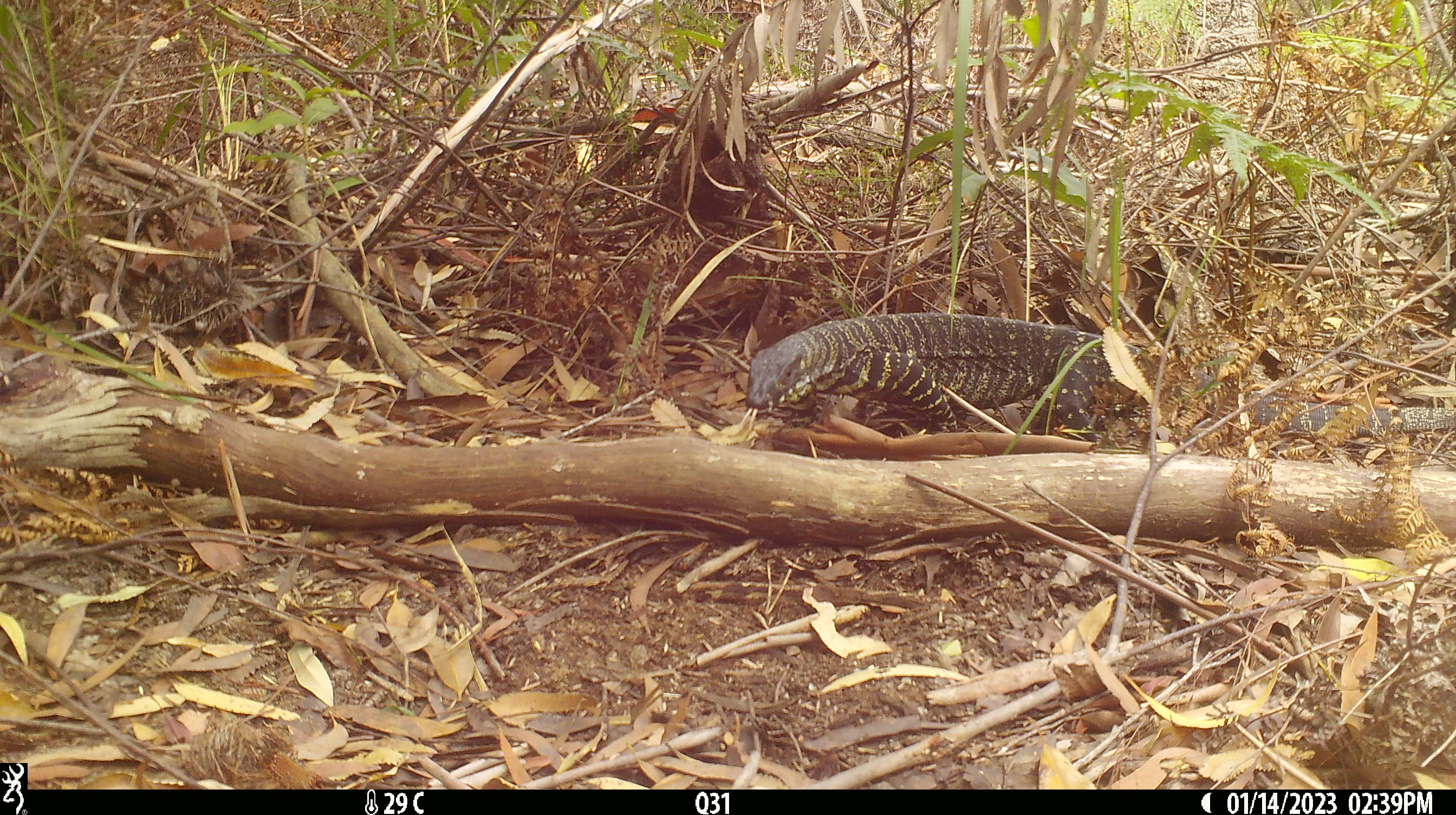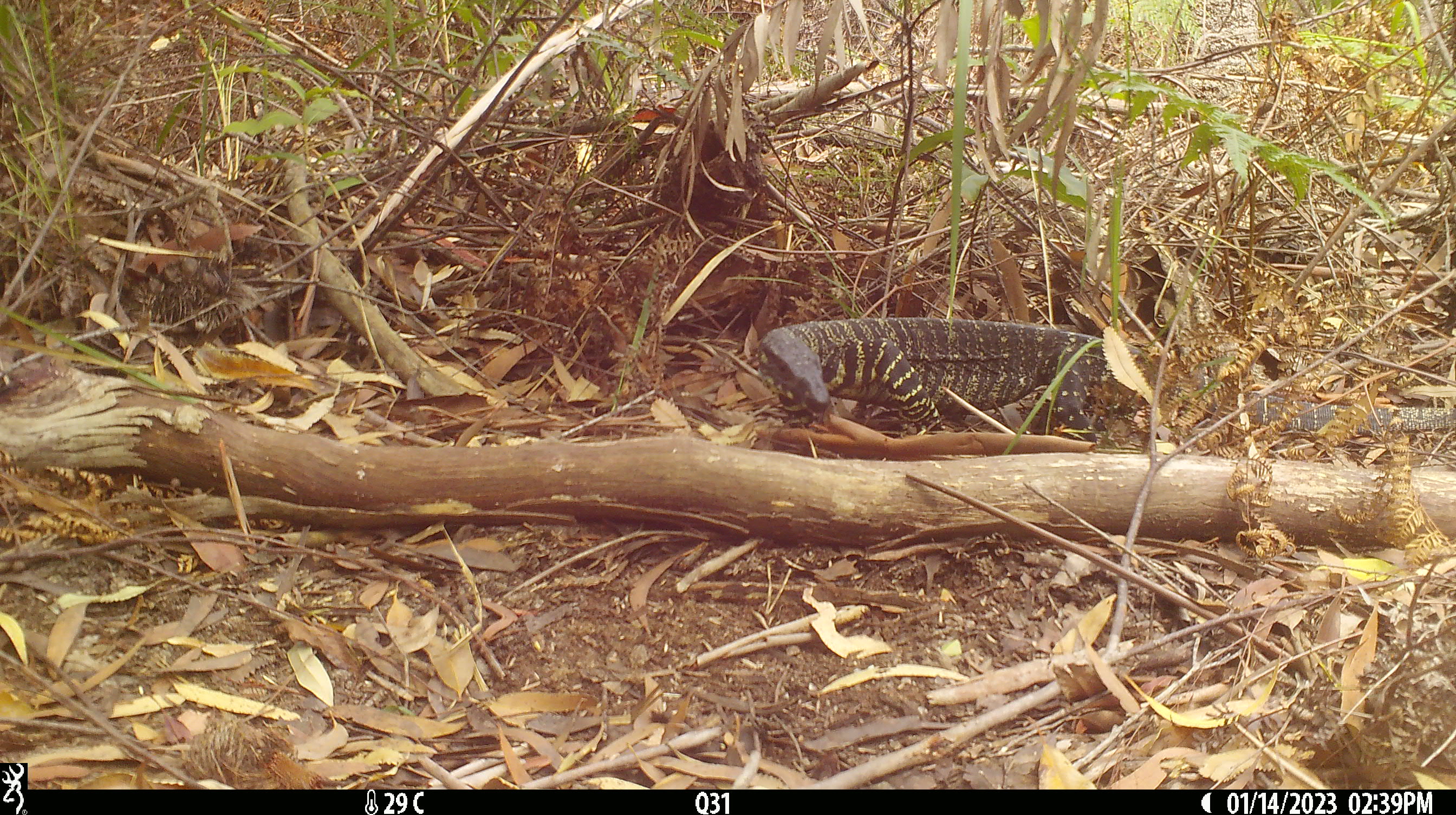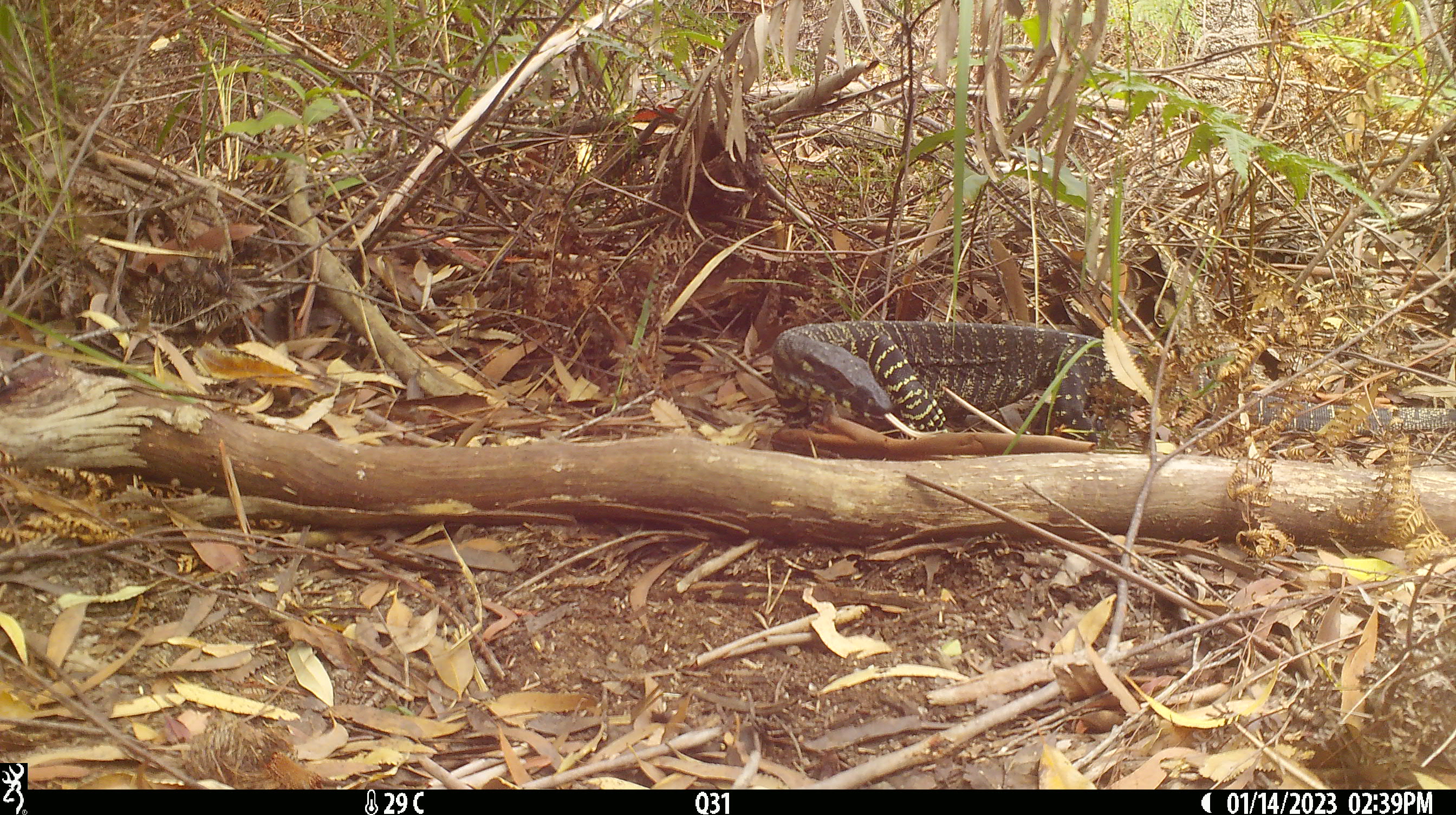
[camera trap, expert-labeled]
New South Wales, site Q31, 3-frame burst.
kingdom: Animalia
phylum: Chordata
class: Reptilia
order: Squamata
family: Varanidae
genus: Varanus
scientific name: Varanus varius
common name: lace monitor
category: goanna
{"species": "goanna (lace monitor) (Varanus varius)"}